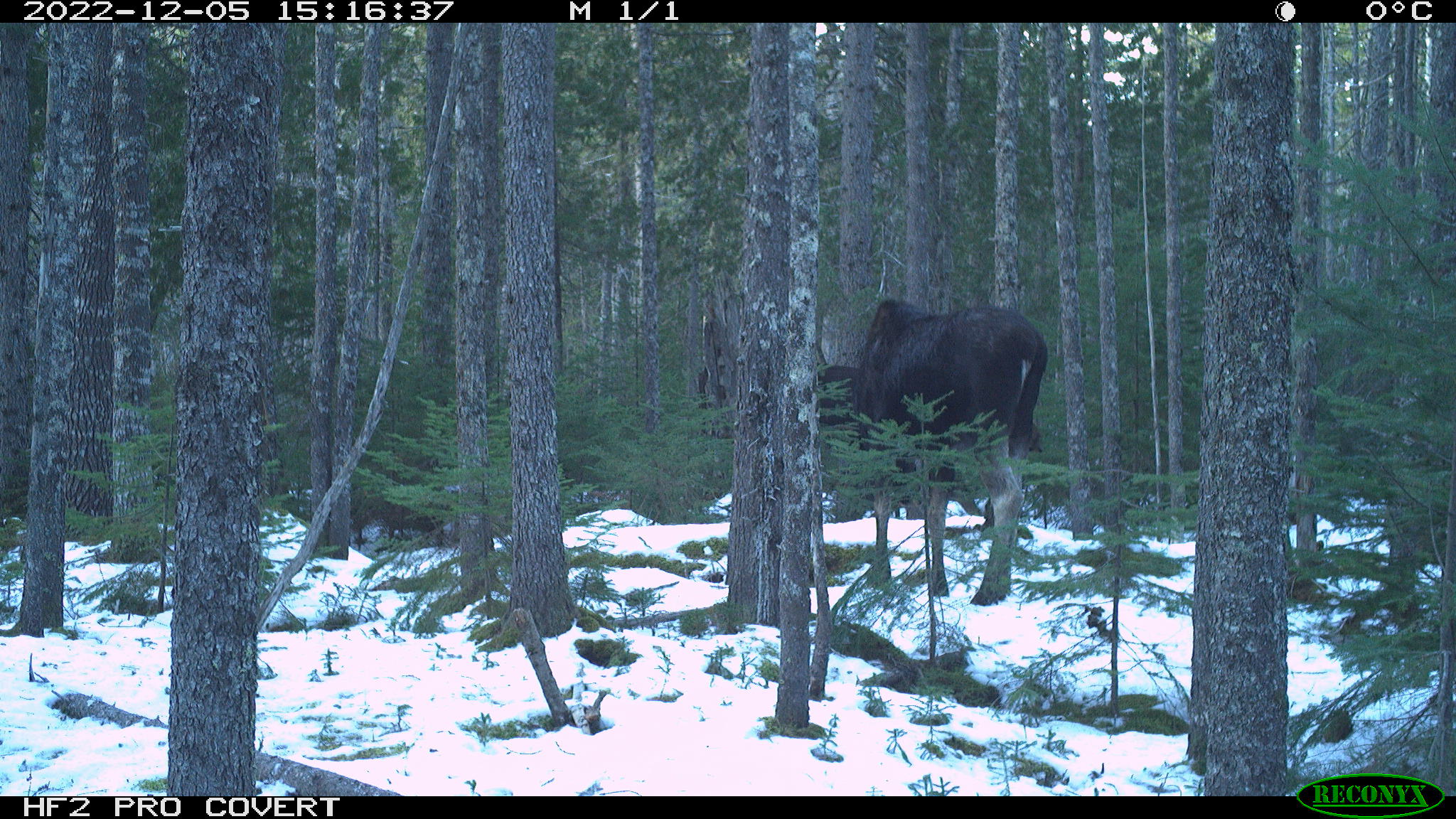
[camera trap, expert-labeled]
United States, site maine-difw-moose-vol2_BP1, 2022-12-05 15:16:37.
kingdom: Animalia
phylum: Chordata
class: Mammalia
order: Artiodactyla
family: Cervidae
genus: Alces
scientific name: Alces alces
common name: moose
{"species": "moose (Alces alces)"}